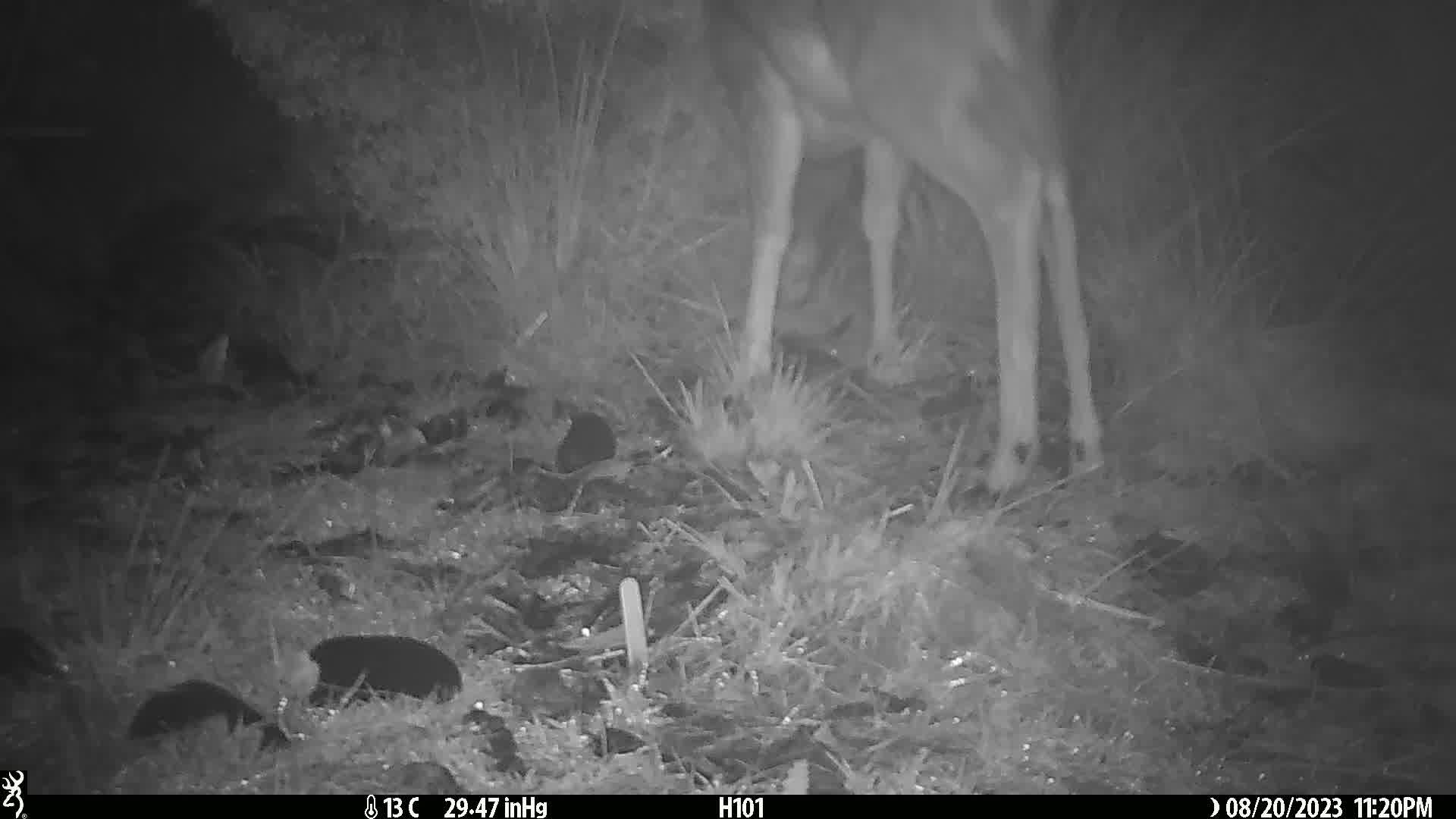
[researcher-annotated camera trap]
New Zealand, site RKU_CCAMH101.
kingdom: Animalia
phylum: Chordata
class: Mammalia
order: Artiodactyla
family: Cervidae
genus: Odocoileus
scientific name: Odocoileus virginianus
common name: white-tailed deer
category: white tailed deer